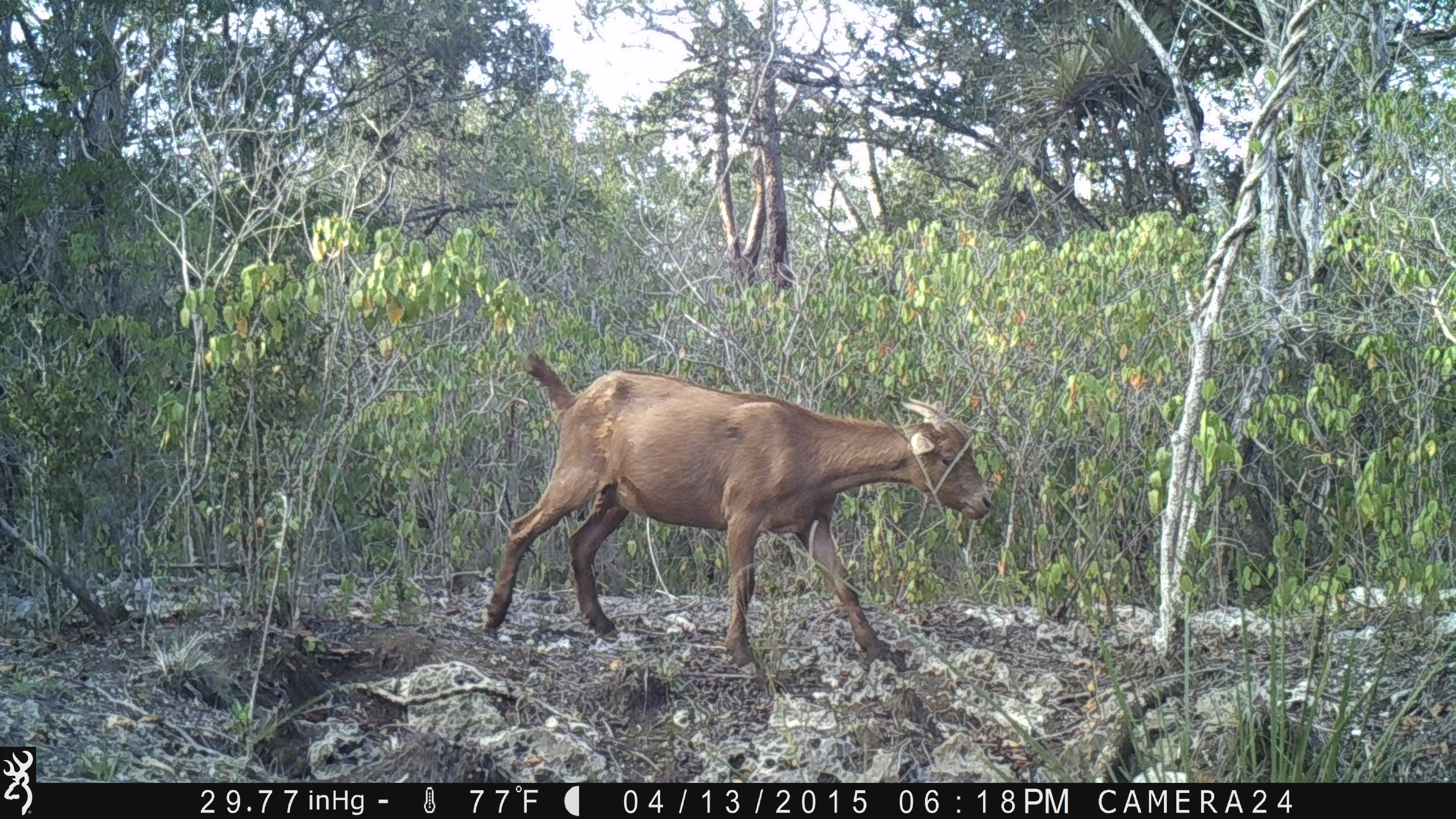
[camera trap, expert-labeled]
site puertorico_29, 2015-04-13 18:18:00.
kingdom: Animalia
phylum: Chordata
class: Mammalia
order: Artiodactyla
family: Bovidae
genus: Capra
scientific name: Capra hircus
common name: goat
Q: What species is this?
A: Goat (Capra hircus).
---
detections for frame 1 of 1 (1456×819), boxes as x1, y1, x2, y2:
goat: 480, 352, 995, 668